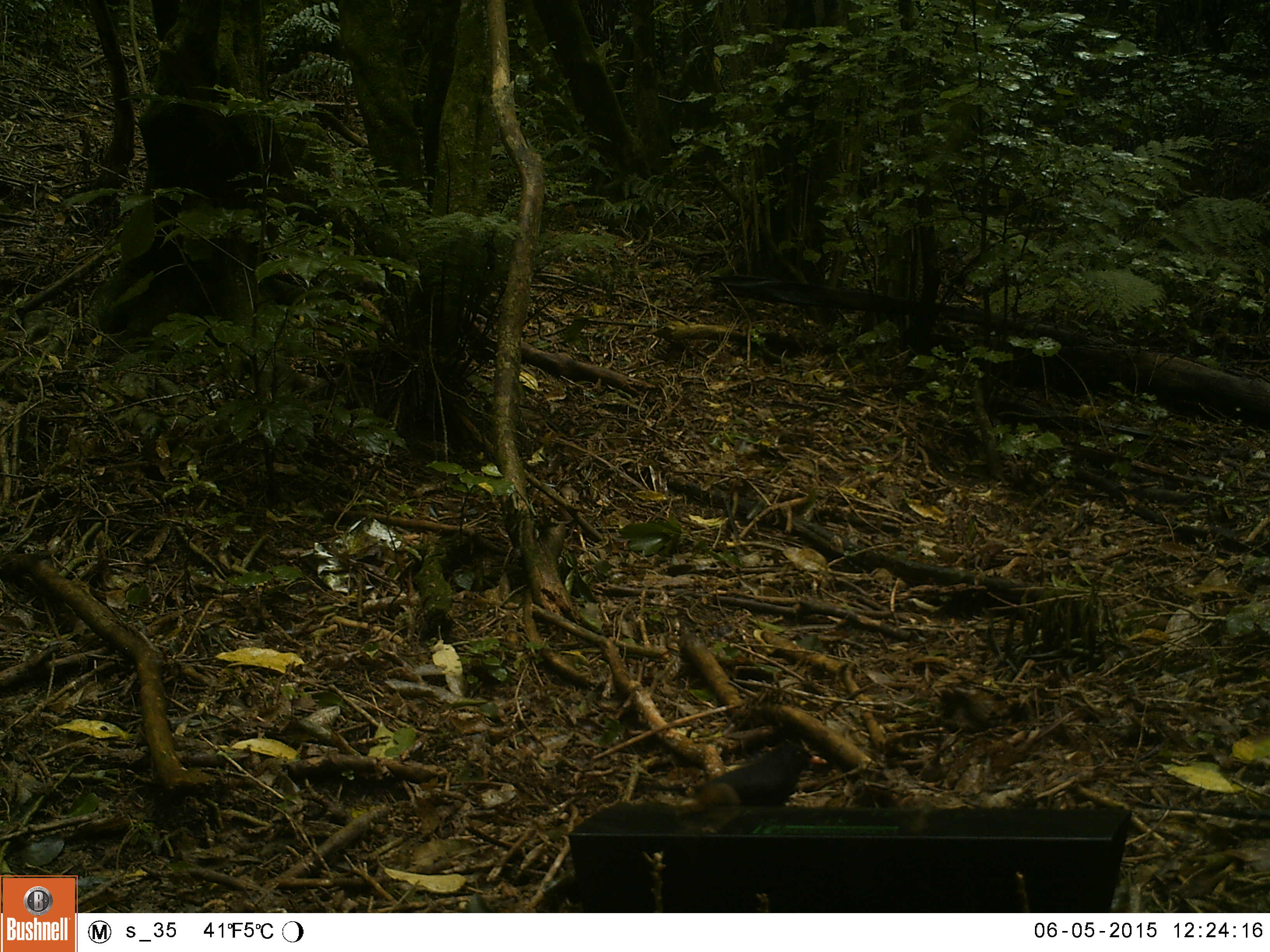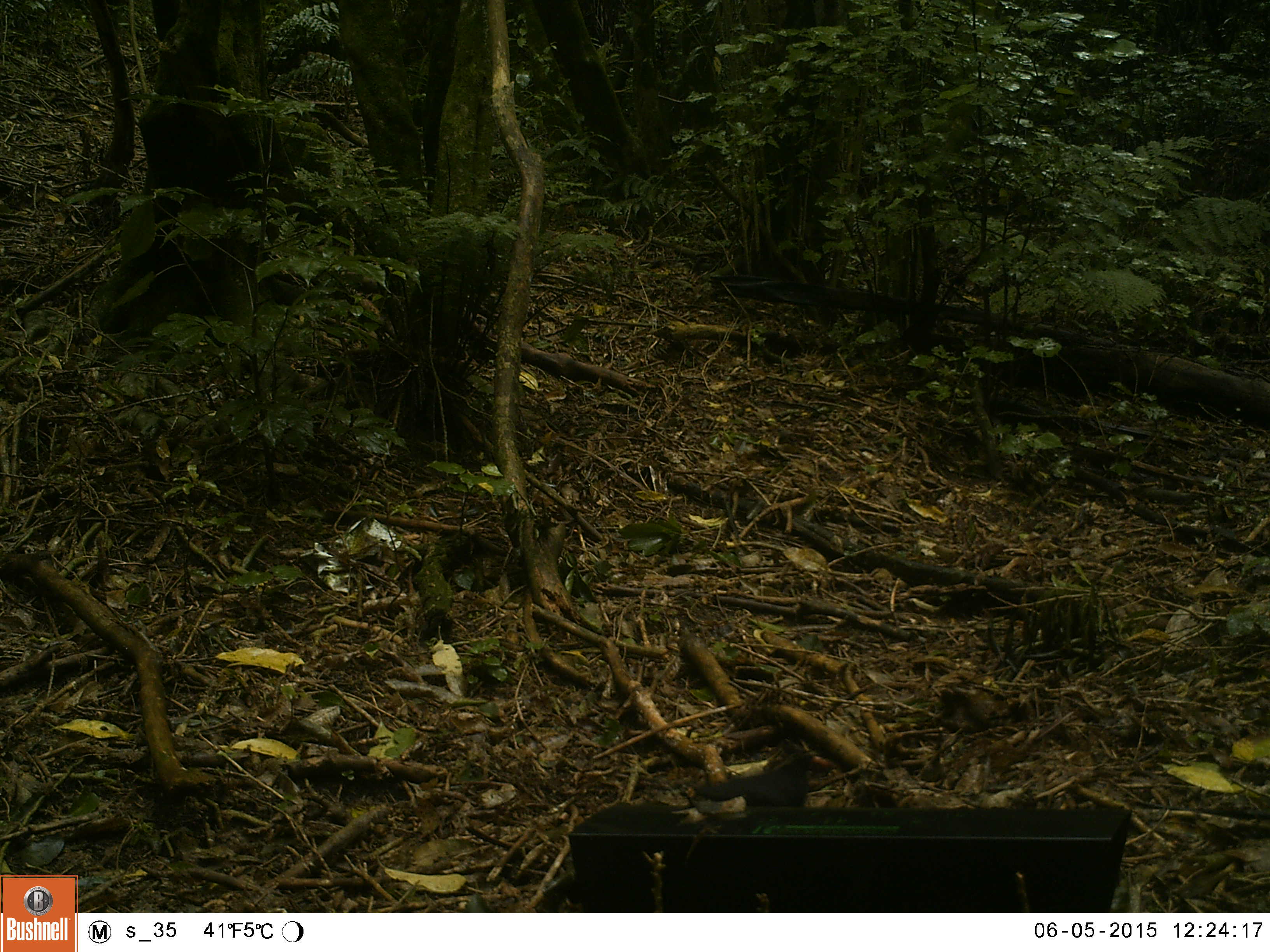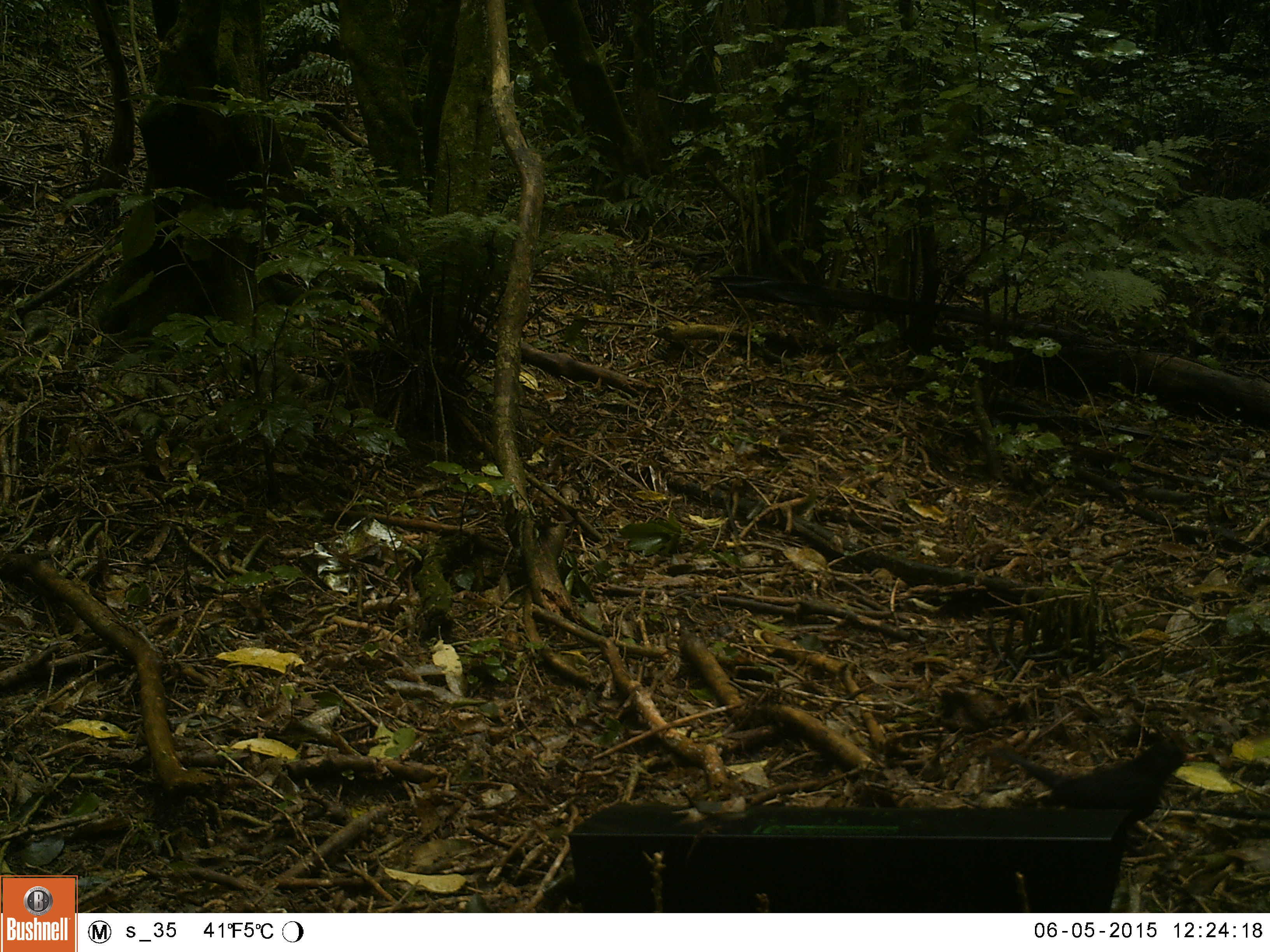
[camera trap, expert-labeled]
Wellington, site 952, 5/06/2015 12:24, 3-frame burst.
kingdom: Animalia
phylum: Chordata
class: Aves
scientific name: Aves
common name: bird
Bird (Aves).